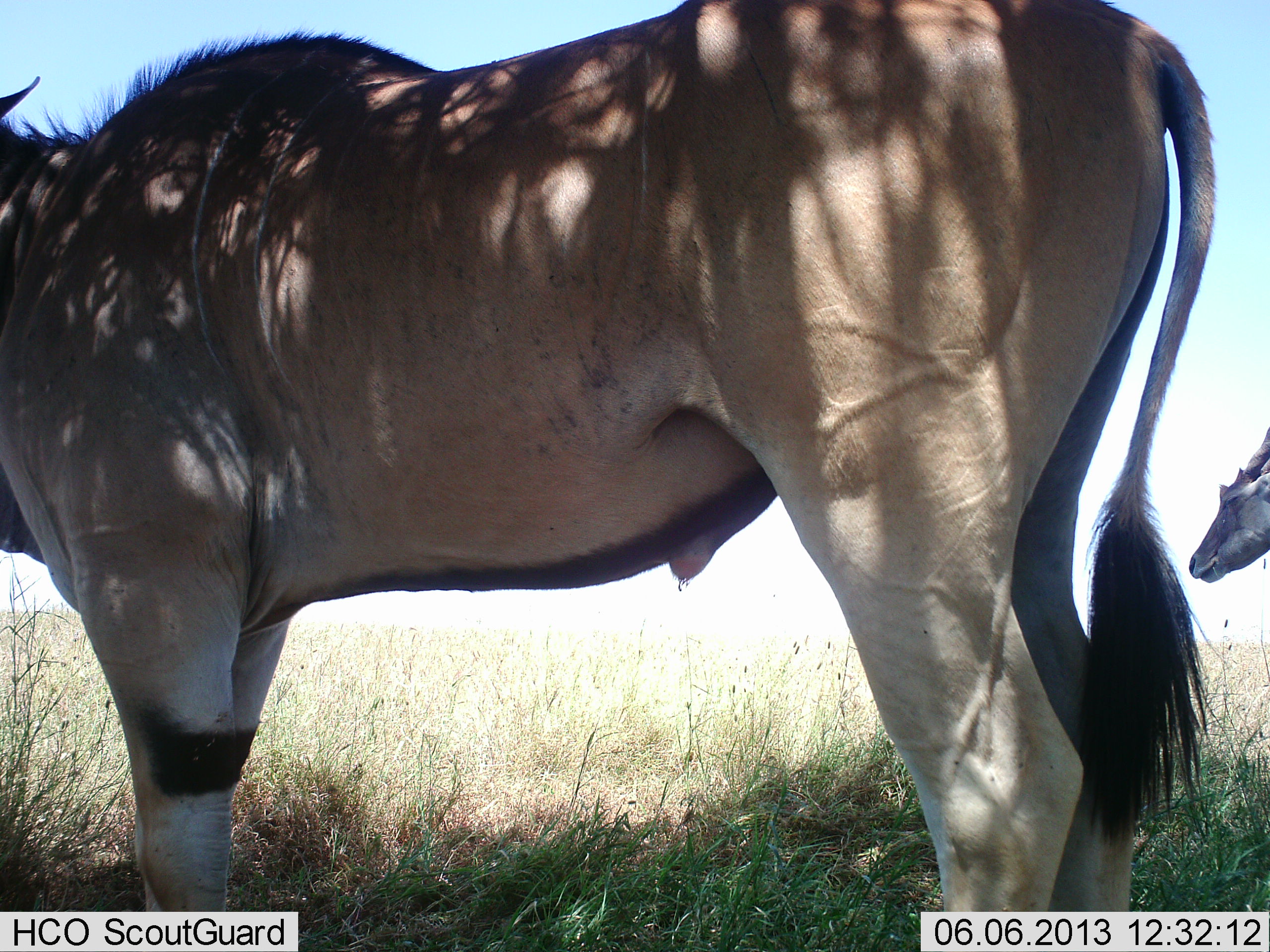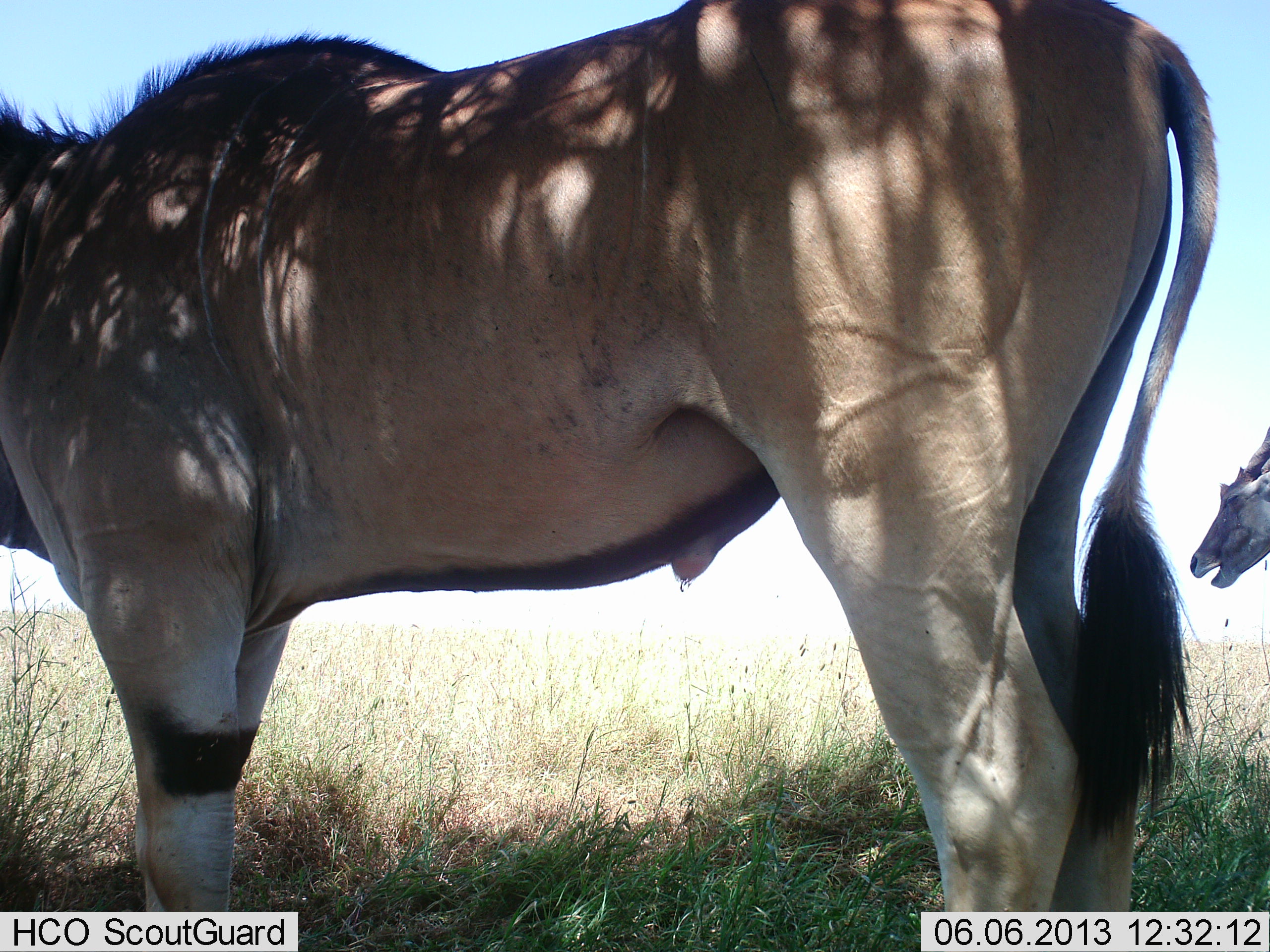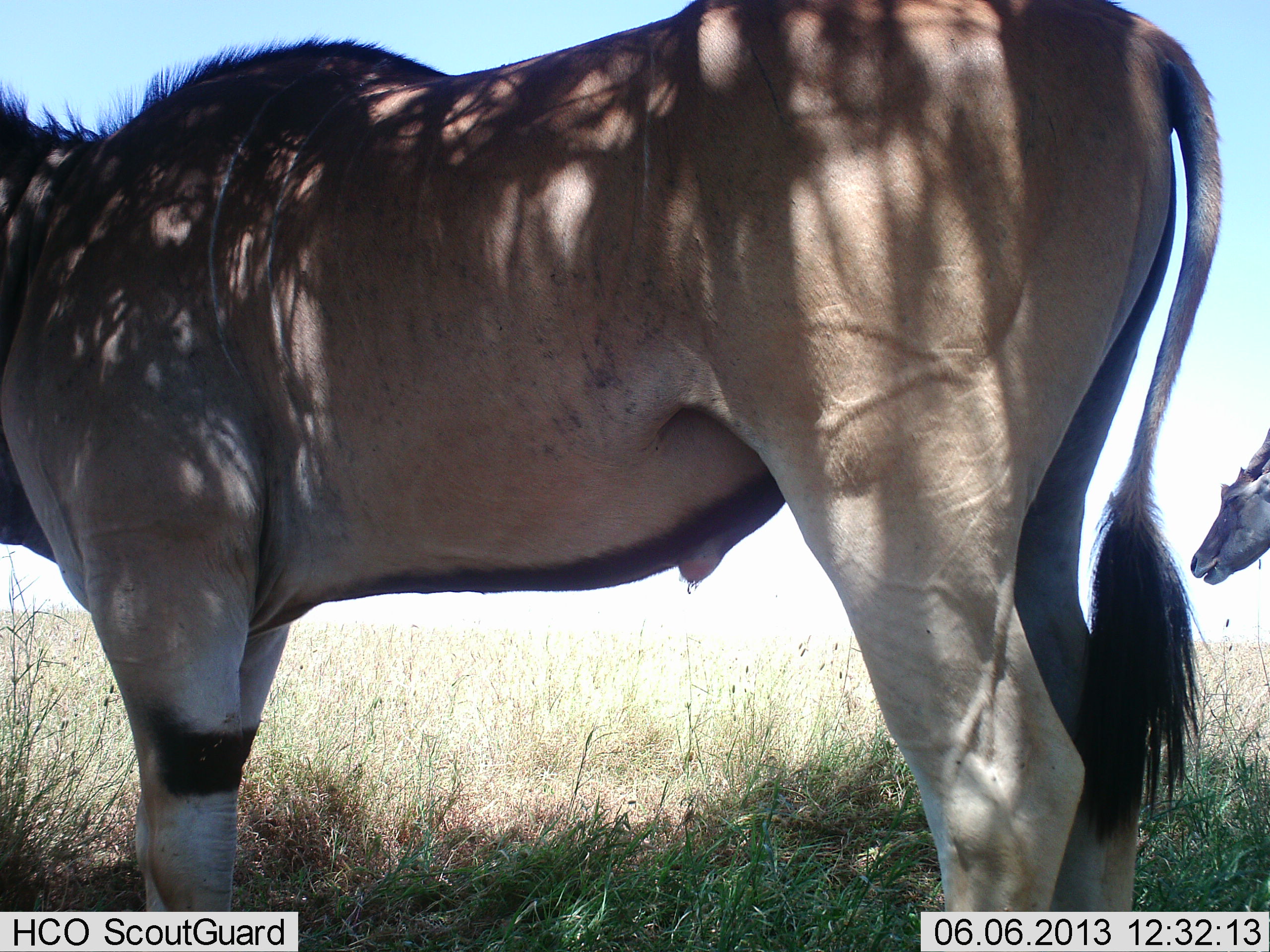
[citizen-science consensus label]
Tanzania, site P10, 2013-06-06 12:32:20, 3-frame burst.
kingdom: Animalia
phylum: Chordata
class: Mammalia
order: Artiodactyla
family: Bovidae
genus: Tragelaphus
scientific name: Tragelaphus oryx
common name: eland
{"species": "eland (Tragelaphus oryx)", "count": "2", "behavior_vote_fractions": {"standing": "100%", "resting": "0%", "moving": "0%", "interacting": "0%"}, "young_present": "0%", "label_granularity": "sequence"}